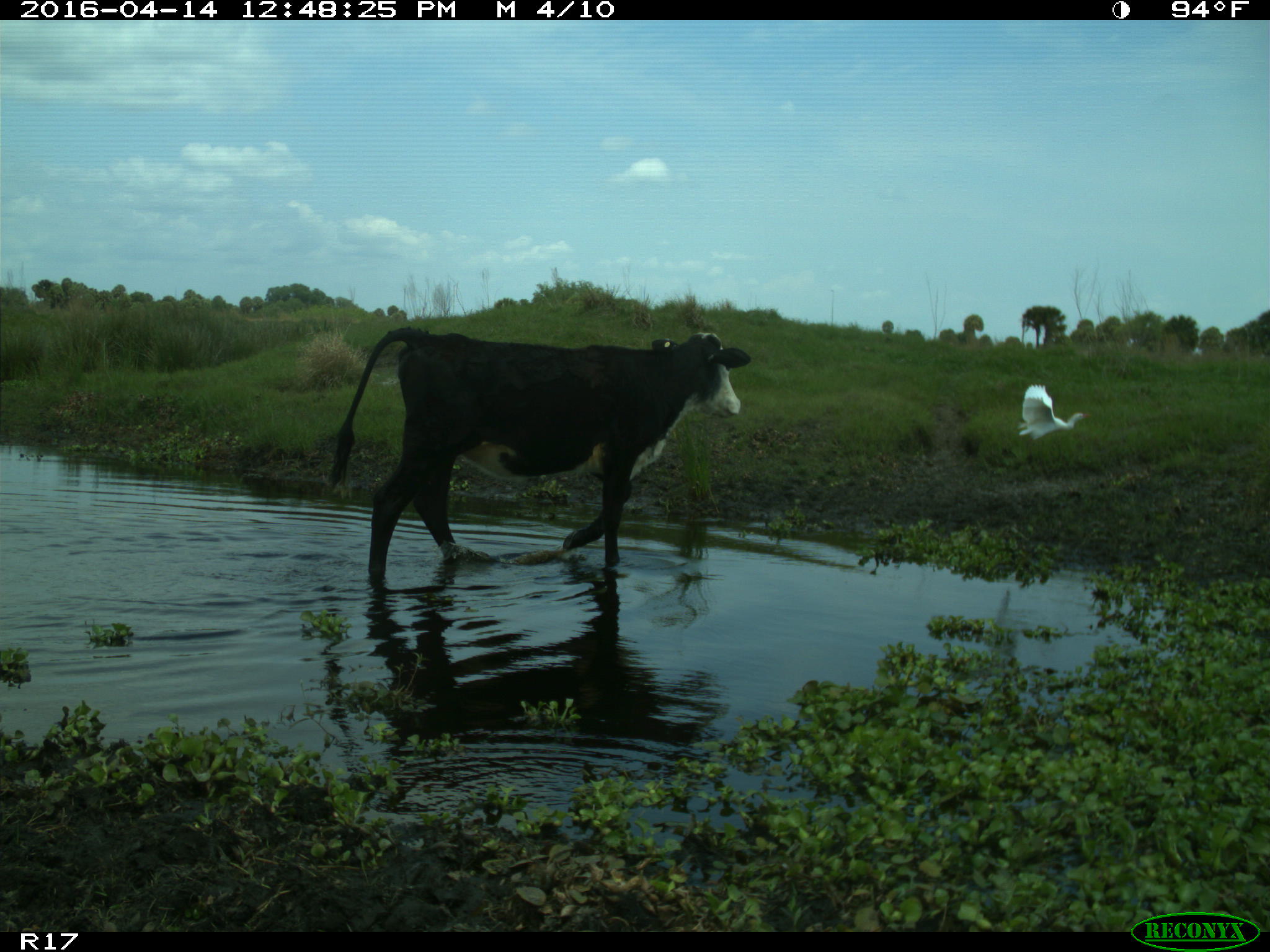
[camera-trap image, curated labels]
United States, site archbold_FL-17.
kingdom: Animalia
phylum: Chordata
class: Mammalia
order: Artiodactyla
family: Bovidae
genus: Bos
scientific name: Bos taurus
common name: domestic cow